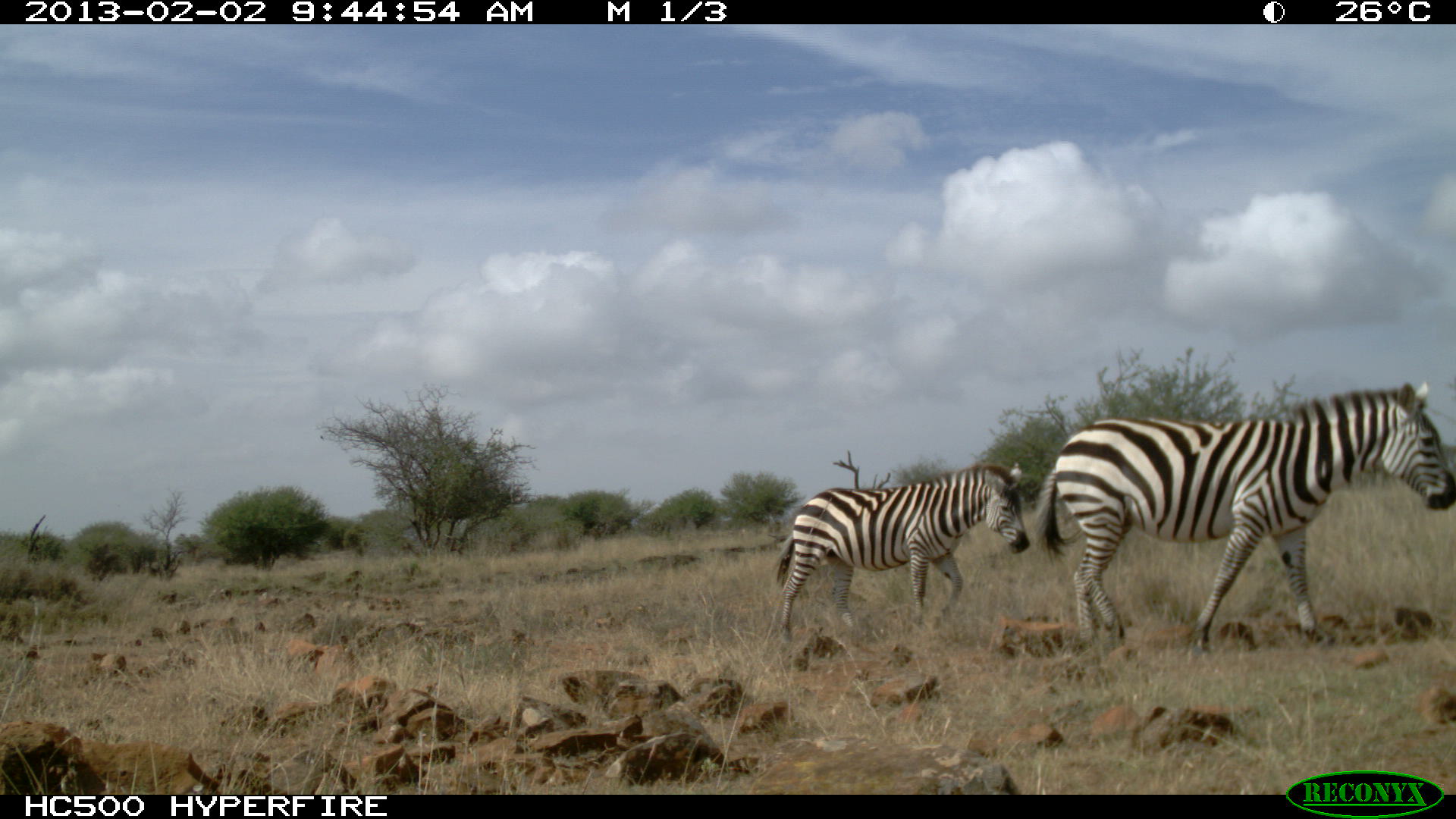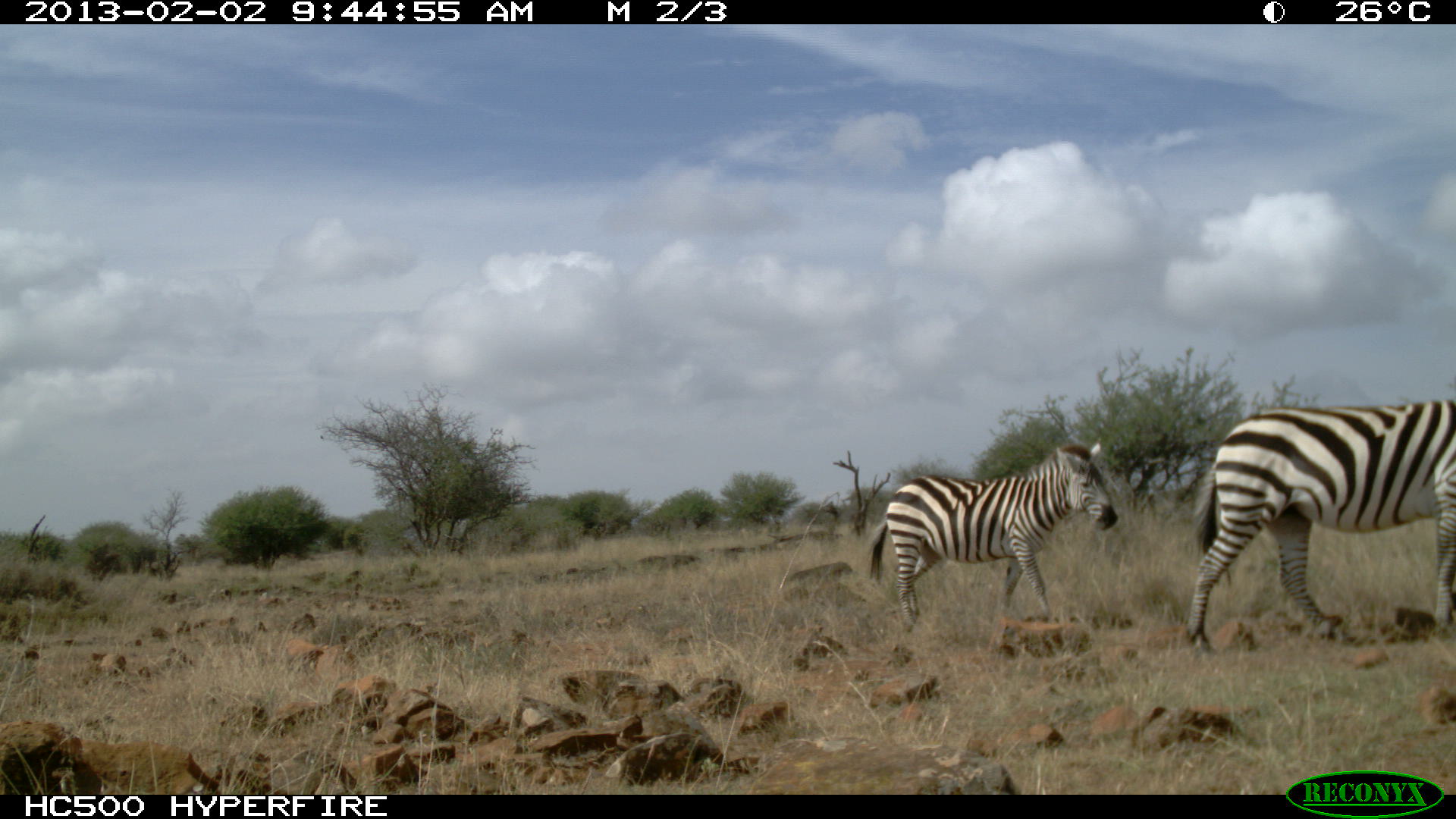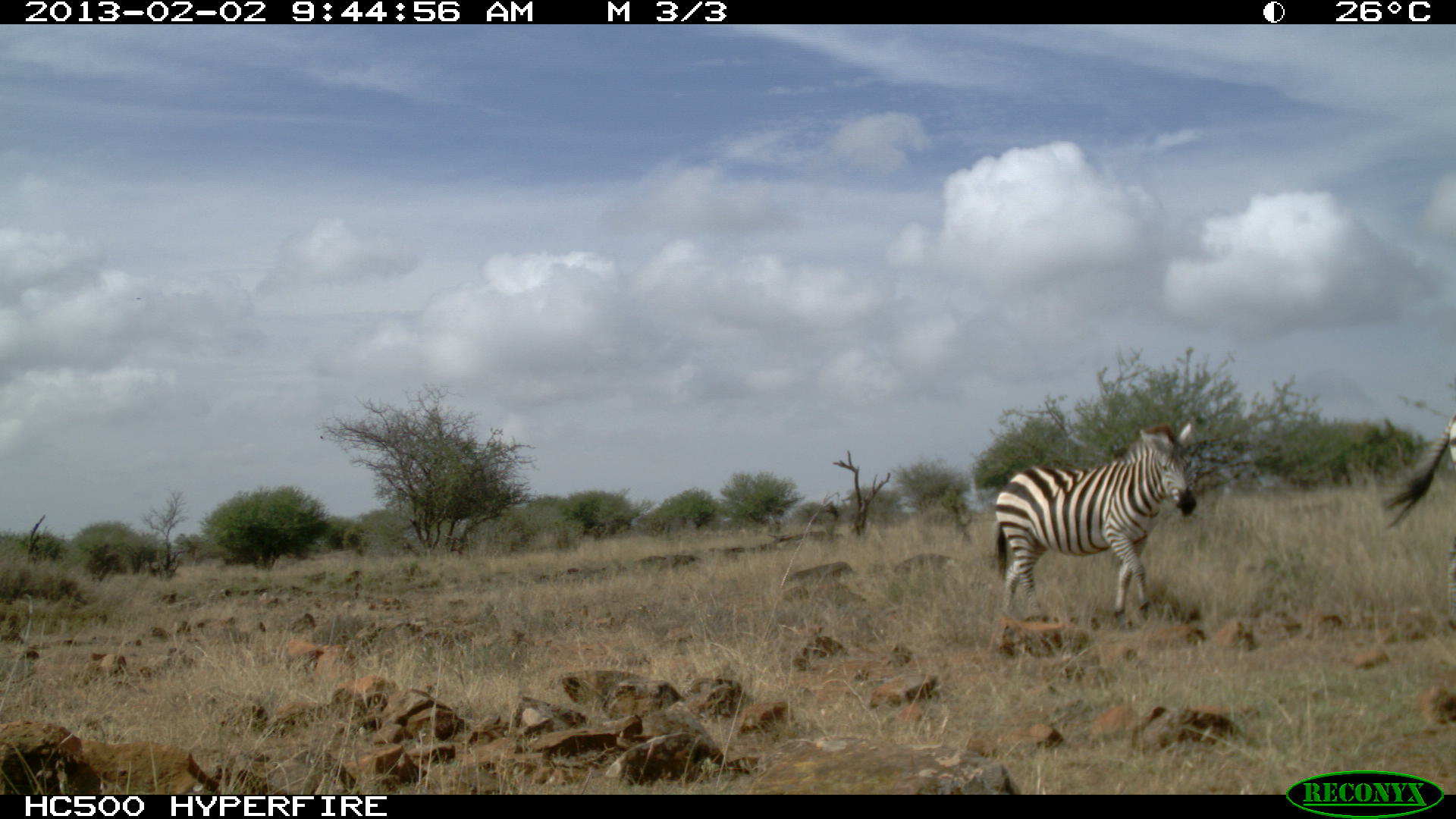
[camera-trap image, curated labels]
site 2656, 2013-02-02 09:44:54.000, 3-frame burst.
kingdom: Animalia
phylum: Chordata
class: Mammalia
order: Perissodactyla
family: Equidae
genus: Equus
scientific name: Equus quagga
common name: plains zebra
Equus quagga (plains zebra), count 2.